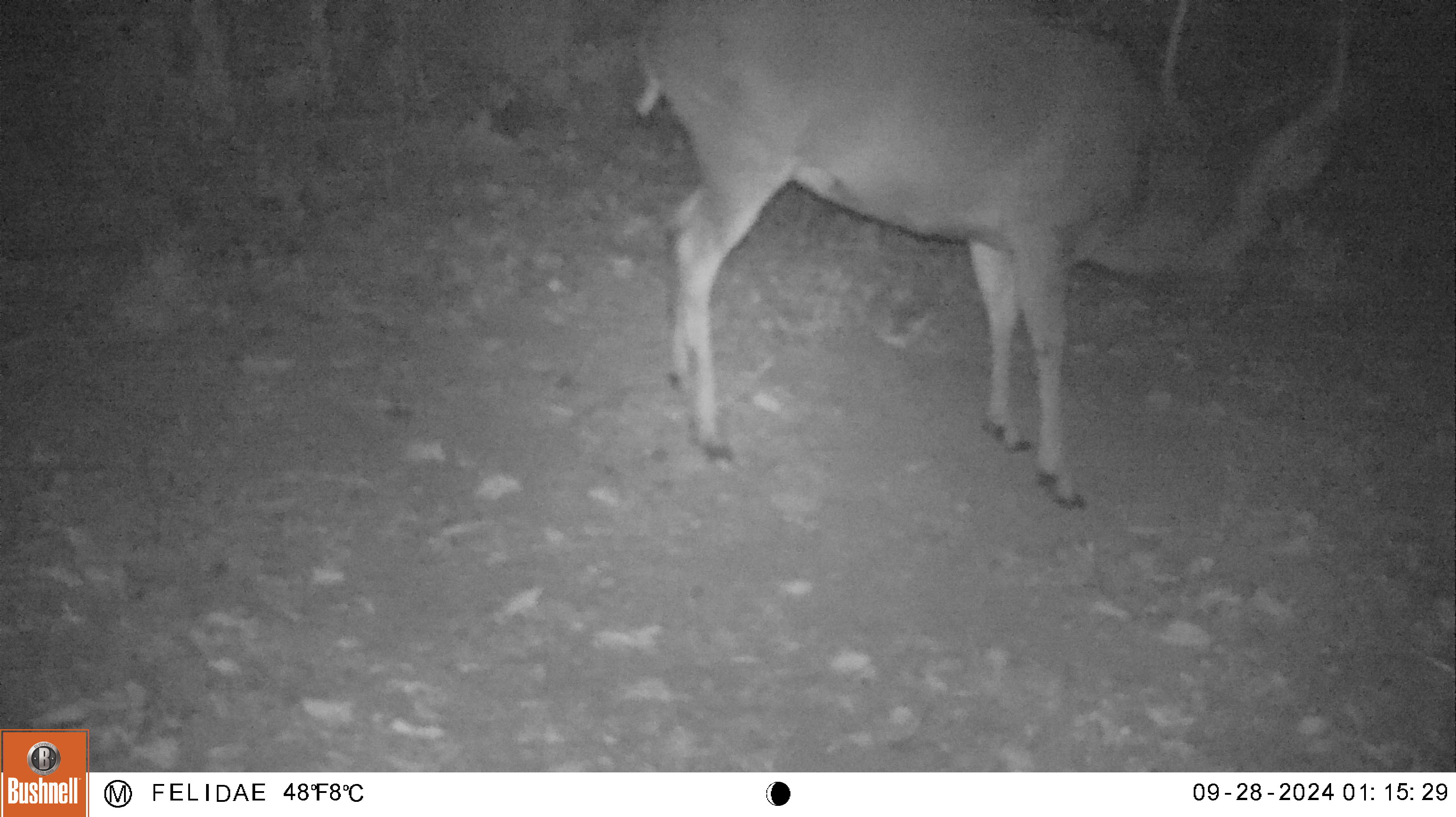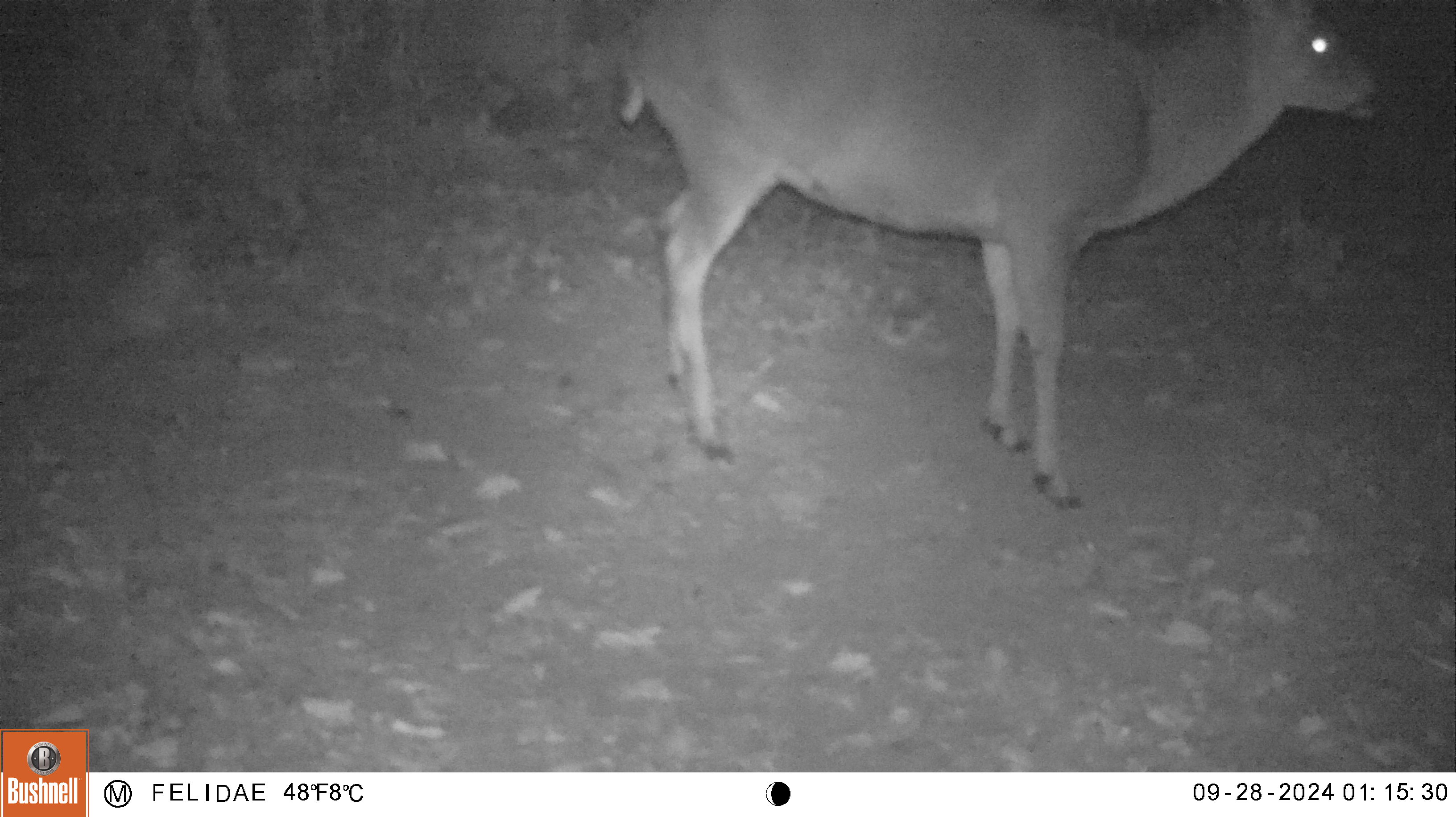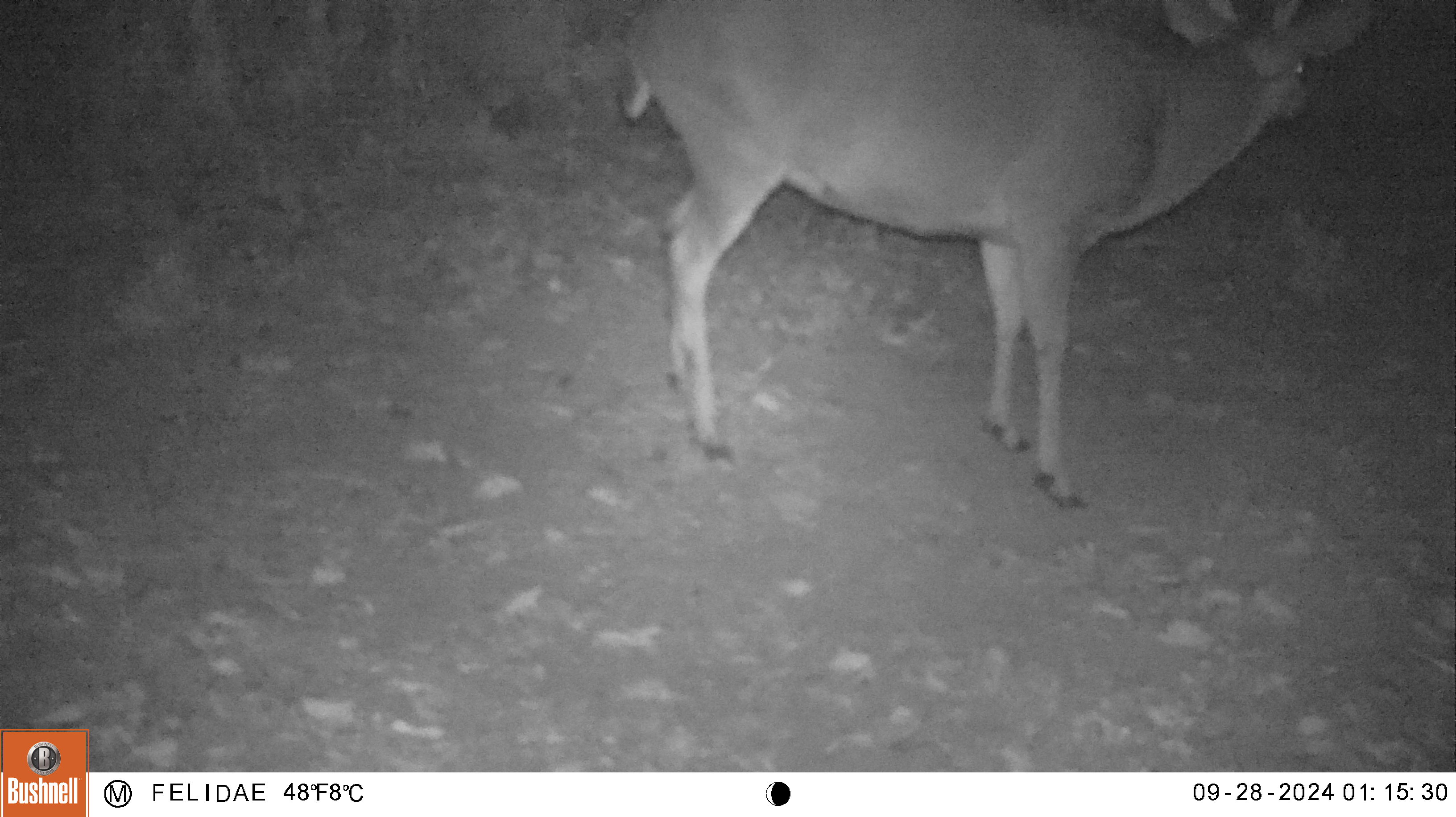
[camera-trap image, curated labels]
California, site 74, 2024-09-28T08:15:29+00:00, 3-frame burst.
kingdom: Animalia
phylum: Chordata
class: Mammalia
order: Artiodactyla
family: Cervidae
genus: Odocoileus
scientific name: Odocoileus hemionus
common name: mule deer